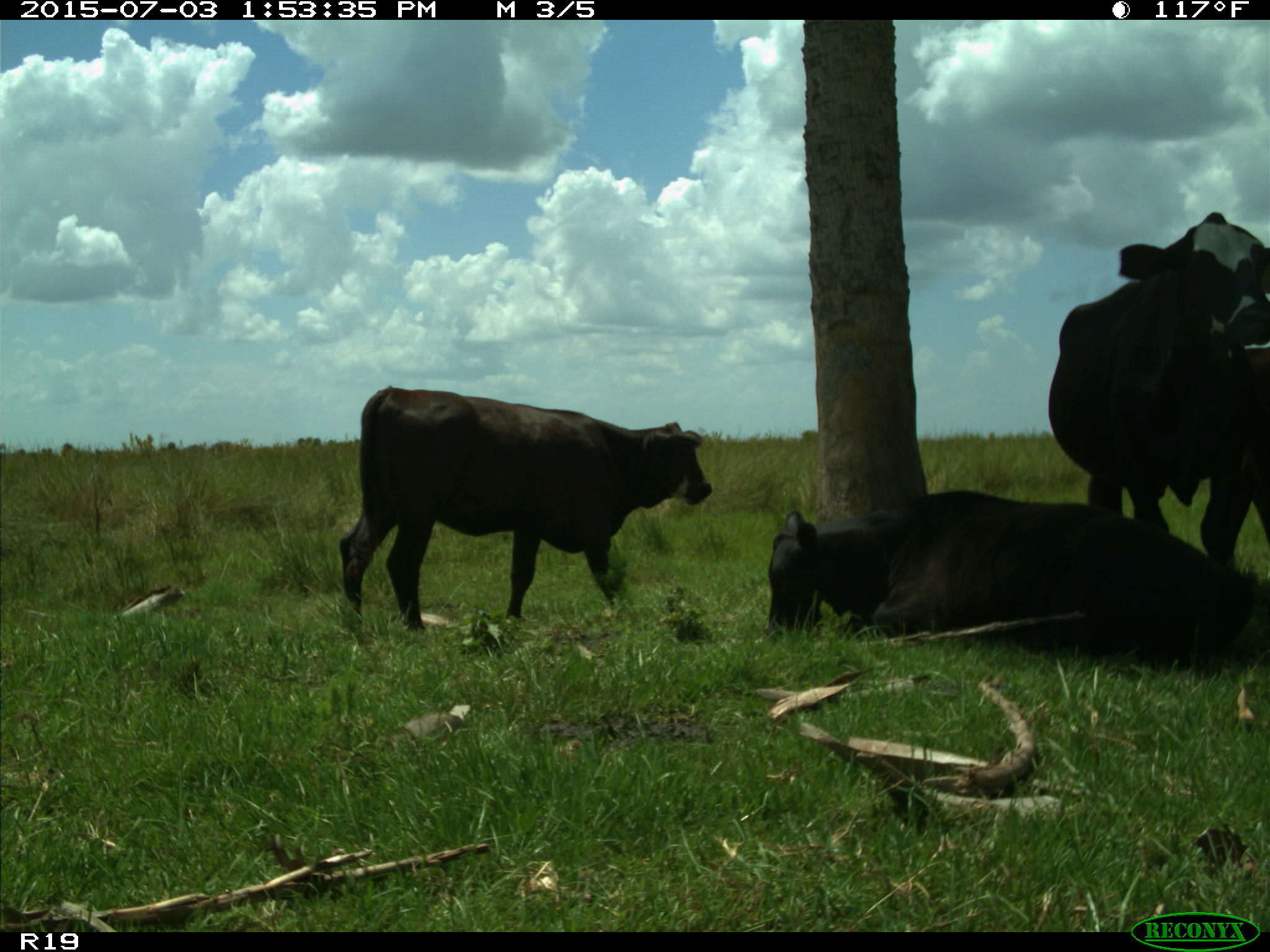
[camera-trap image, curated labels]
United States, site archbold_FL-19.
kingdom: Animalia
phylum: Chordata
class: Mammalia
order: Artiodactyla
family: Bovidae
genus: Bos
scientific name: Bos taurus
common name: domestic cow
Bos taurus (domestic cow).